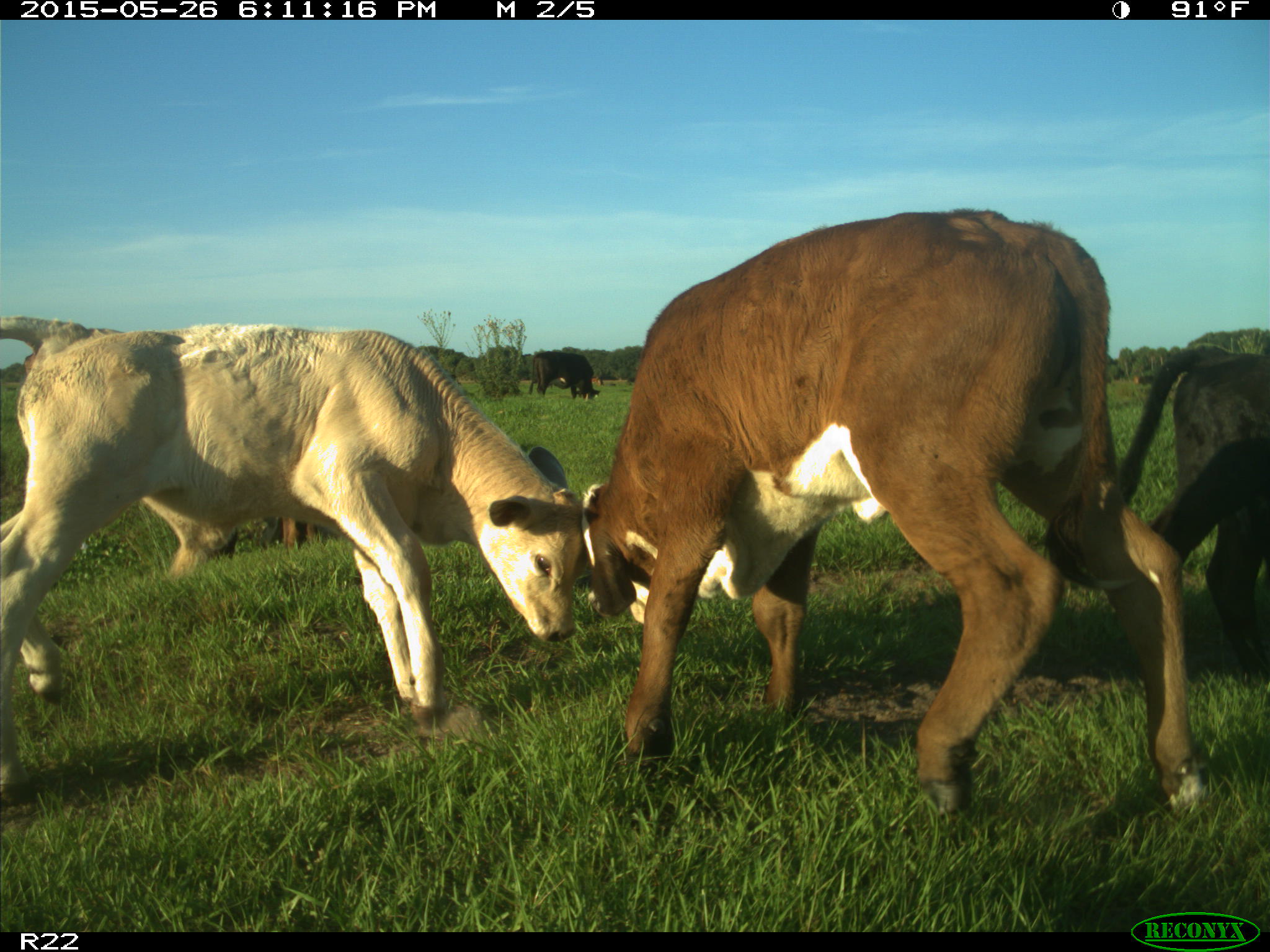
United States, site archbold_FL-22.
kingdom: Animalia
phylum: Chordata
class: Mammalia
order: Artiodactyla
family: Bovidae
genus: Bos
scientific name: Bos taurus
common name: domestic cow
Bos taurus (domestic cow).